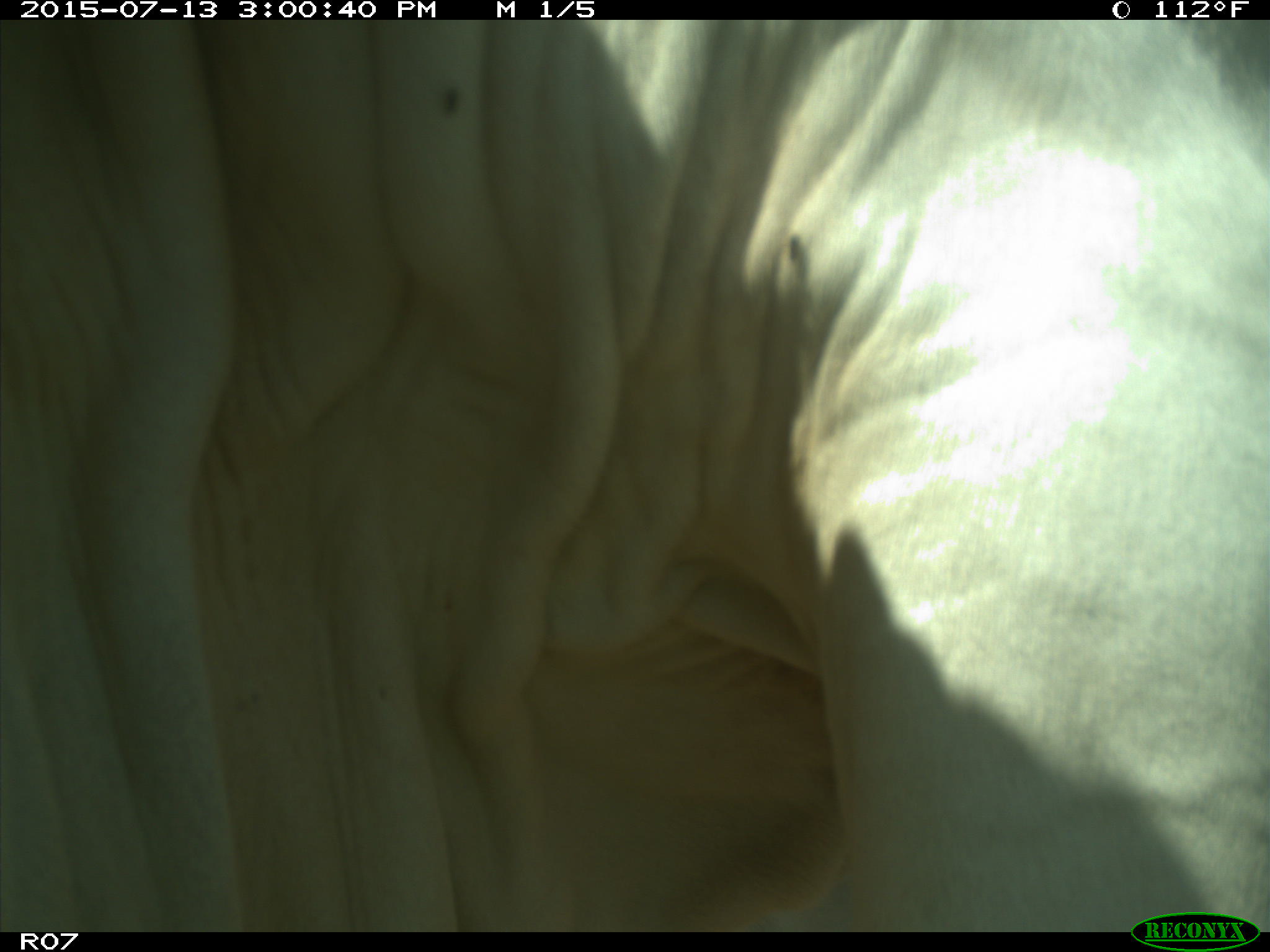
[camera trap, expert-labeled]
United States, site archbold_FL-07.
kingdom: Animalia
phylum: Chordata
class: Mammalia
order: Artiodactyla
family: Bovidae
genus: Bos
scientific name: Bos taurus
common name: domestic cow